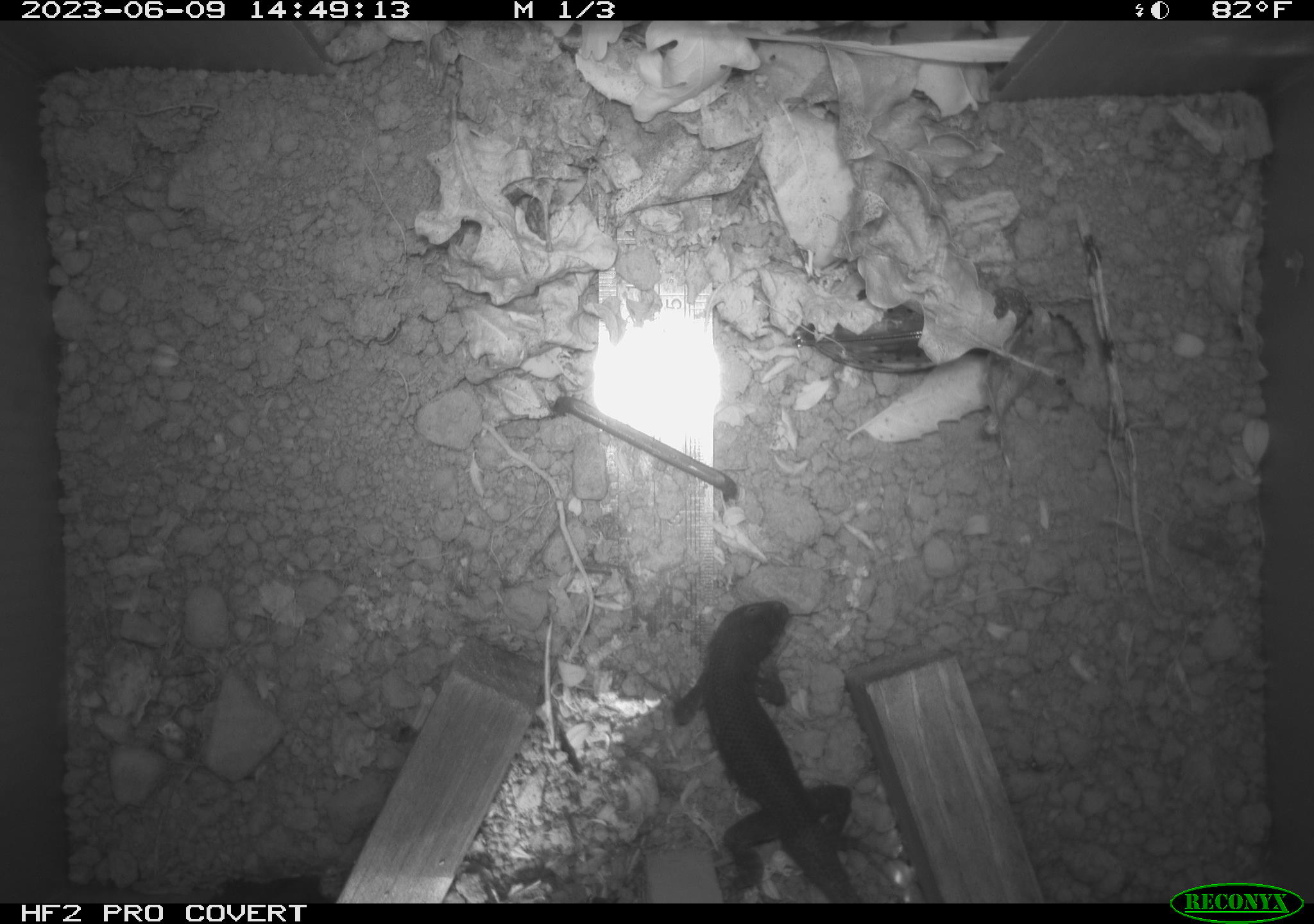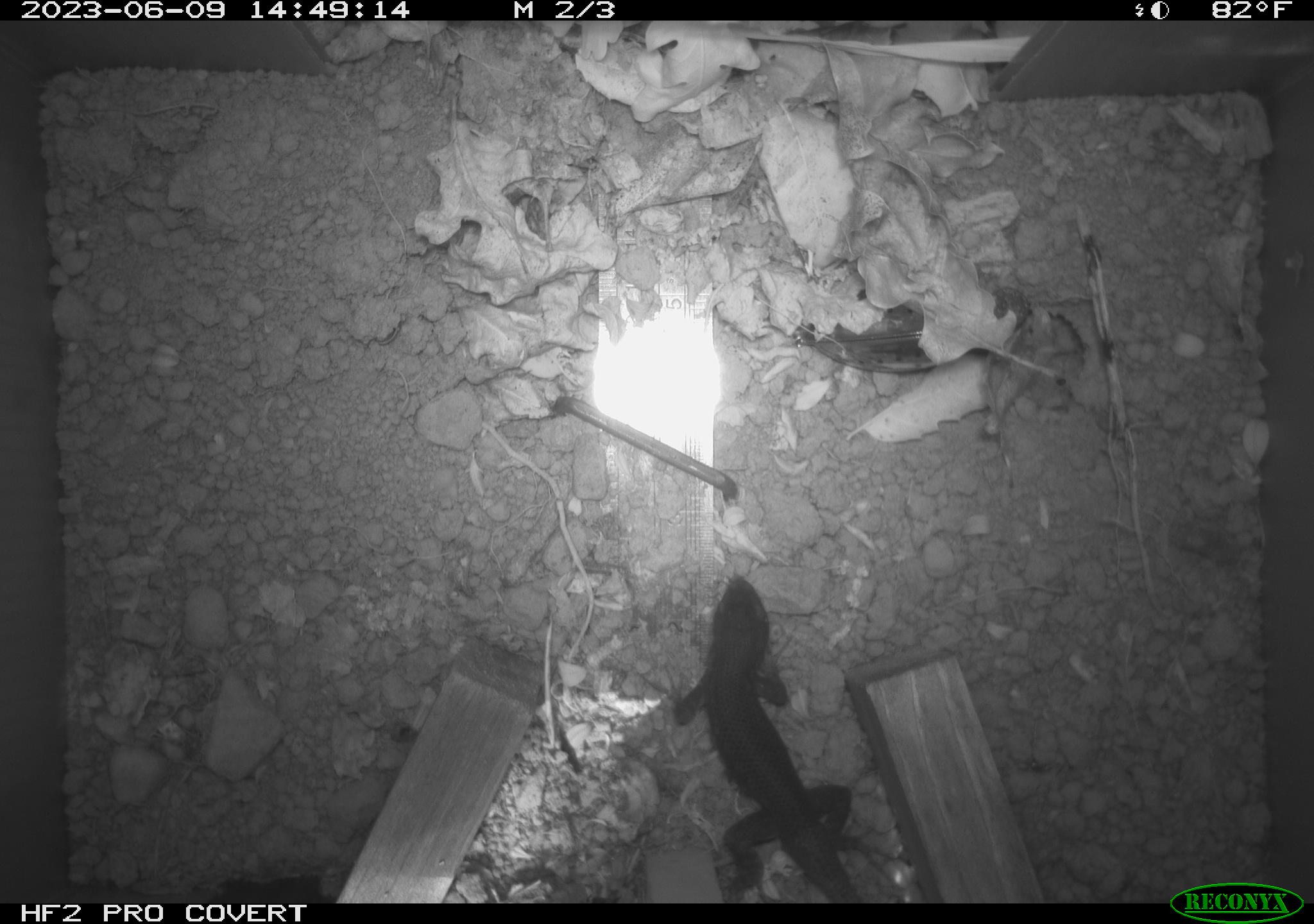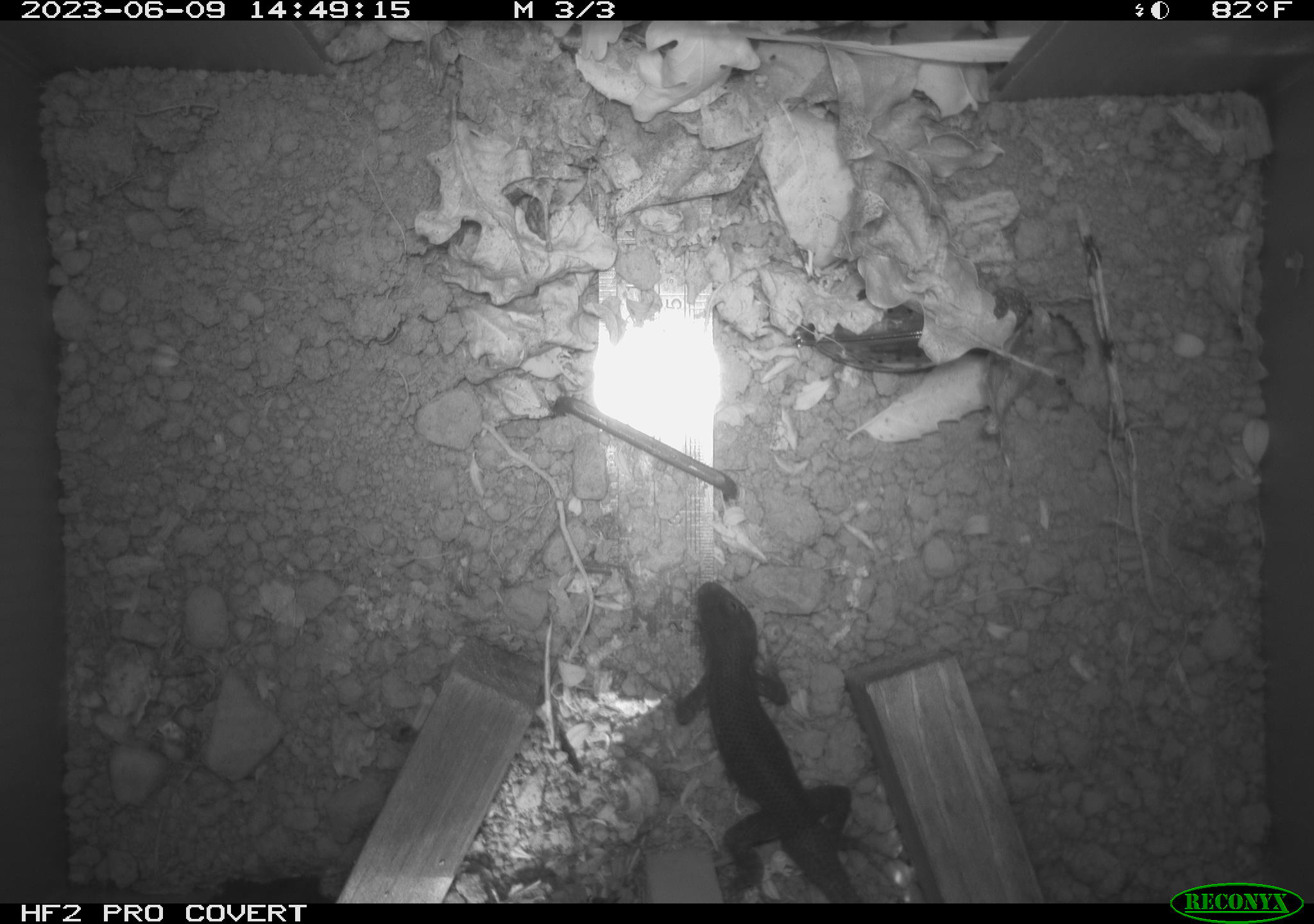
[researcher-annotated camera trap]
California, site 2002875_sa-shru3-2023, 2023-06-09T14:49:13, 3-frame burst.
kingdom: Animalia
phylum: Chordata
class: Mammalia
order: Rodentia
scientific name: Rodentia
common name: mouse species